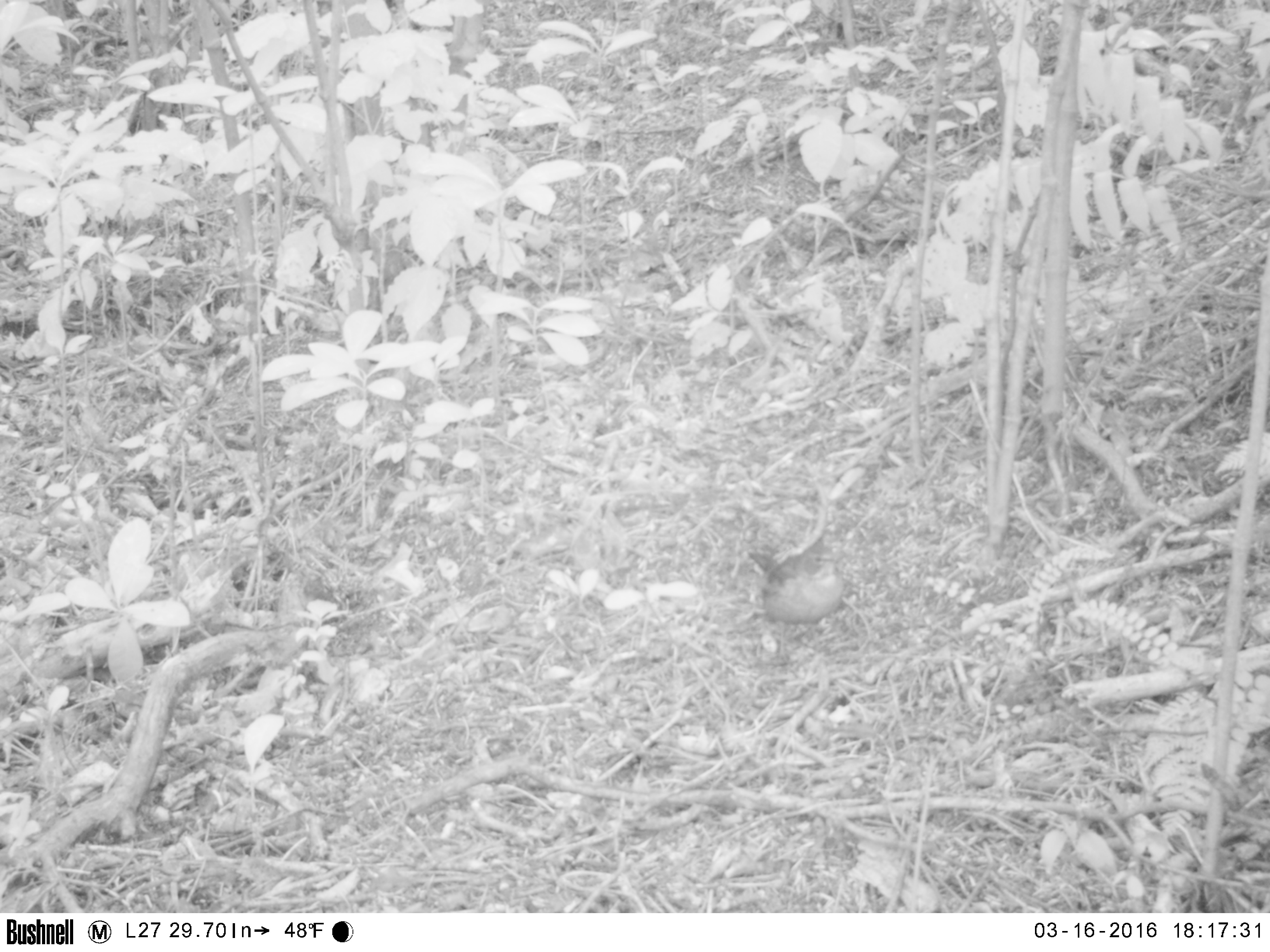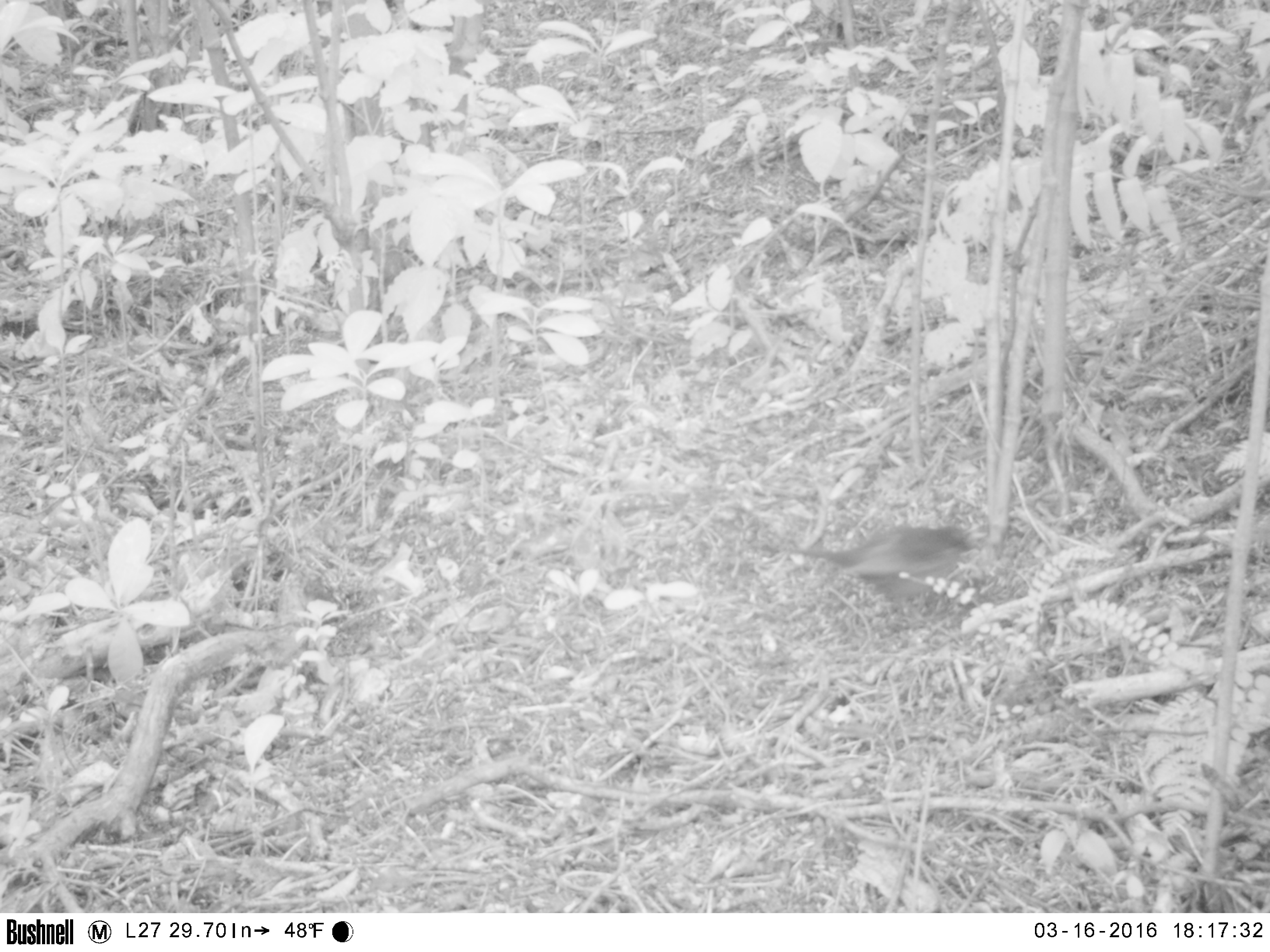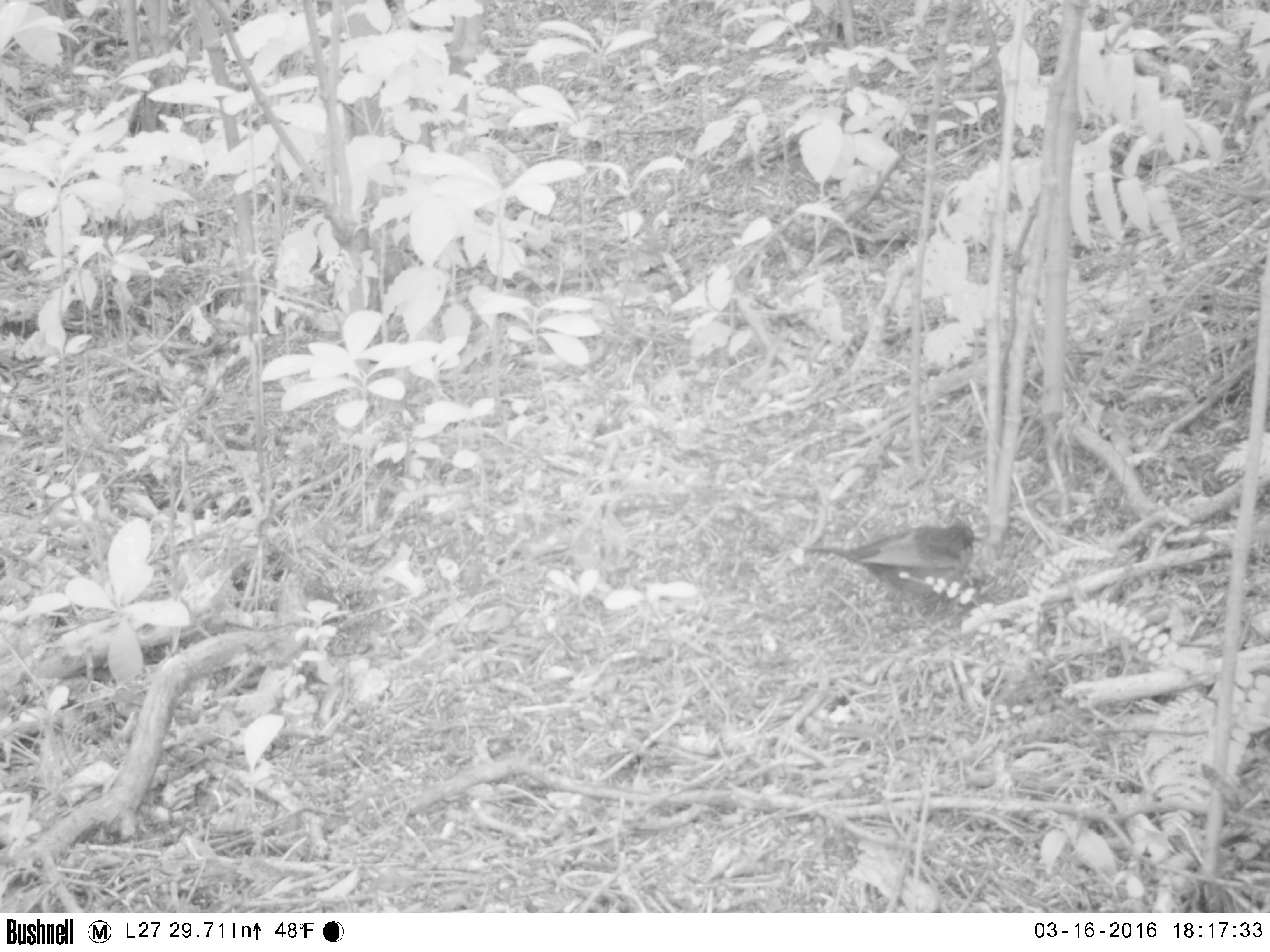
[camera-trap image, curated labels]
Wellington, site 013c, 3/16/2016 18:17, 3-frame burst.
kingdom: Animalia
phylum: Chordata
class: Aves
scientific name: Aves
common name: bird